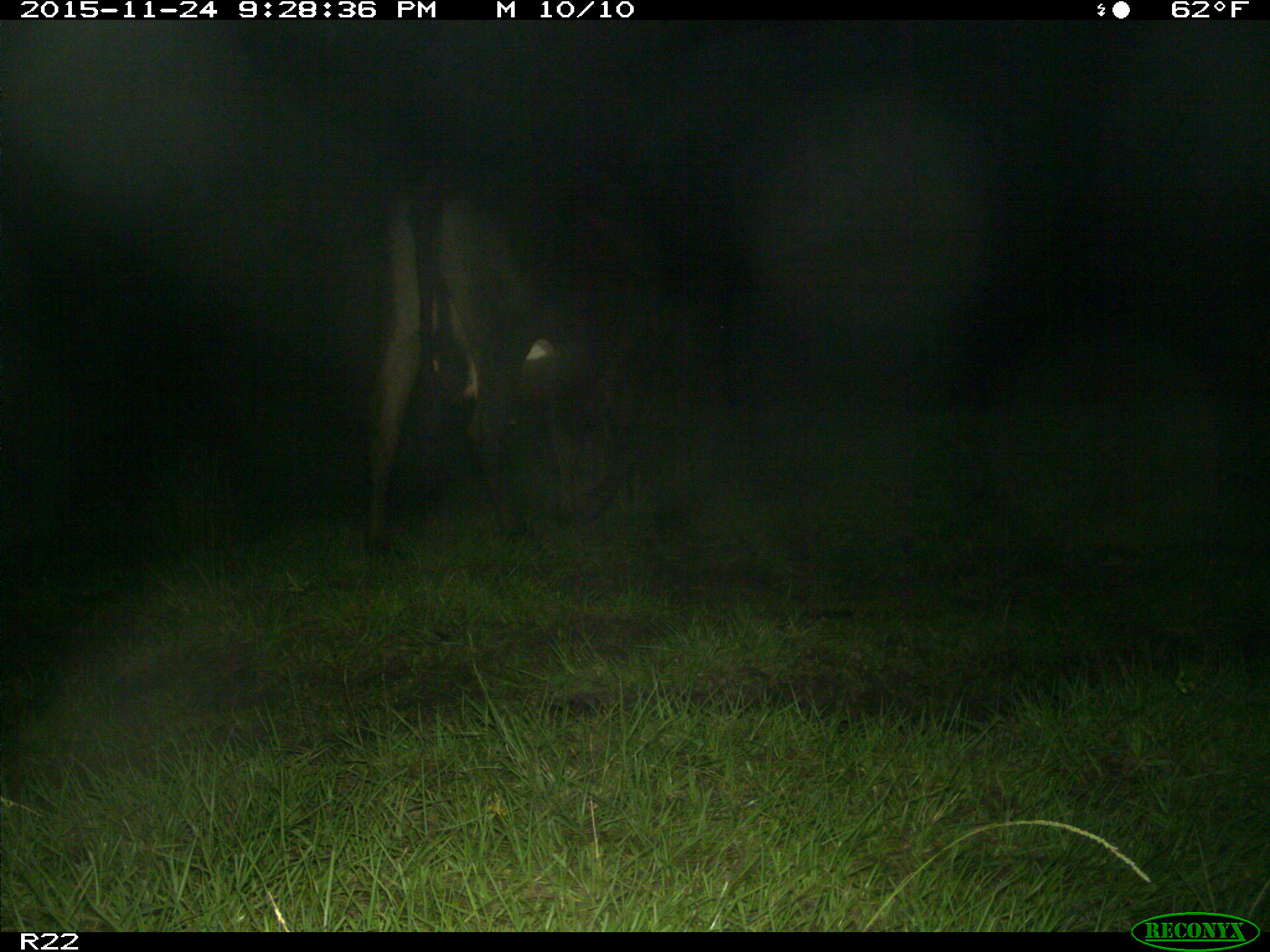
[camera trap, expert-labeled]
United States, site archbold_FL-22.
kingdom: Animalia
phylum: Chordata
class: Mammalia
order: Artiodactyla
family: Bovidae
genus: Bos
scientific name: Bos taurus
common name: domestic cow